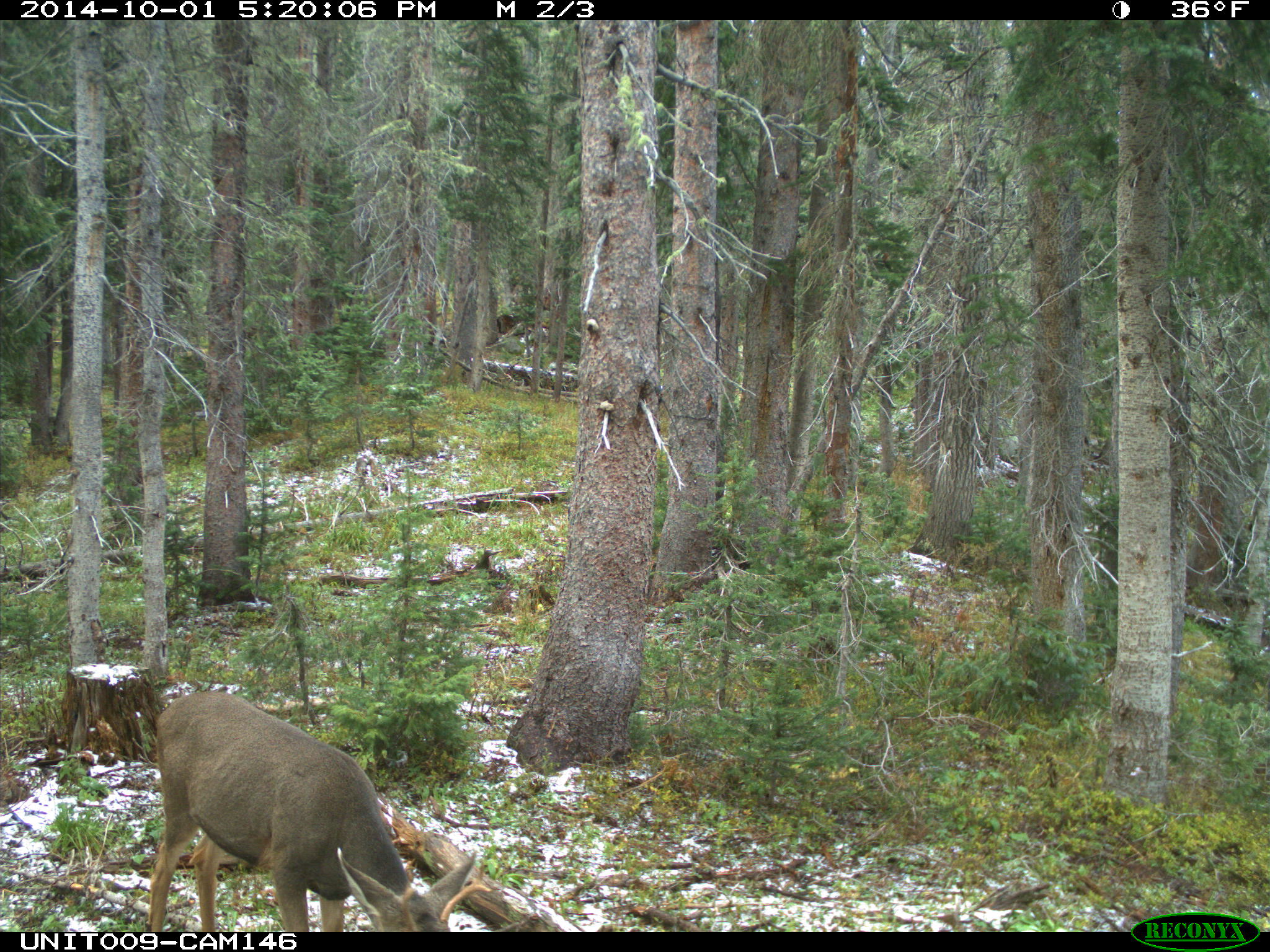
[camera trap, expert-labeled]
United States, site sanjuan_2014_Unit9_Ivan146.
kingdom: Animalia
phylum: Chordata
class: Mammalia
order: Artiodactyla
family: Cervidae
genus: Odocoileus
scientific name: Odocoileus hemionus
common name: mule deer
Odocoileus hemionus (mule deer).